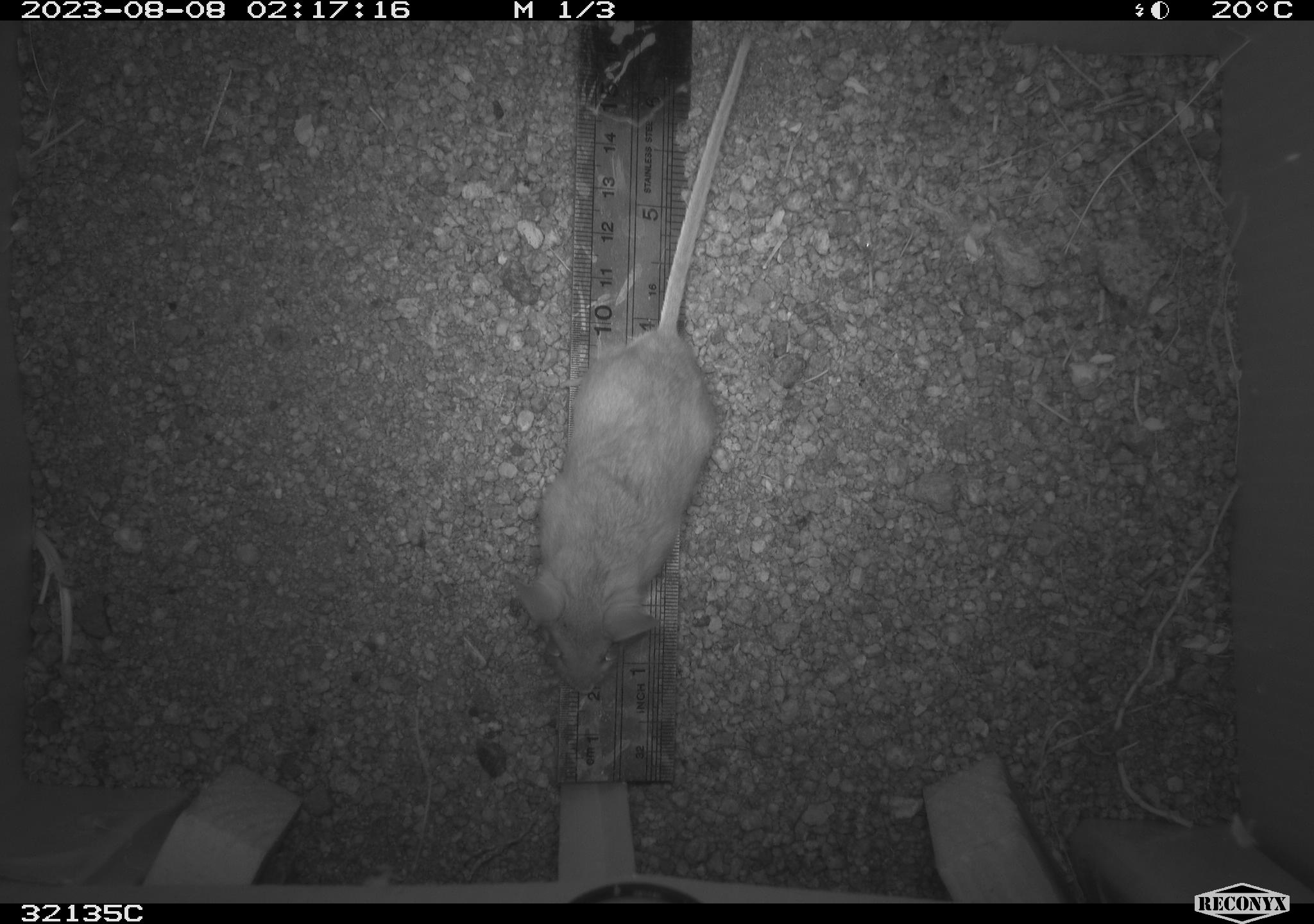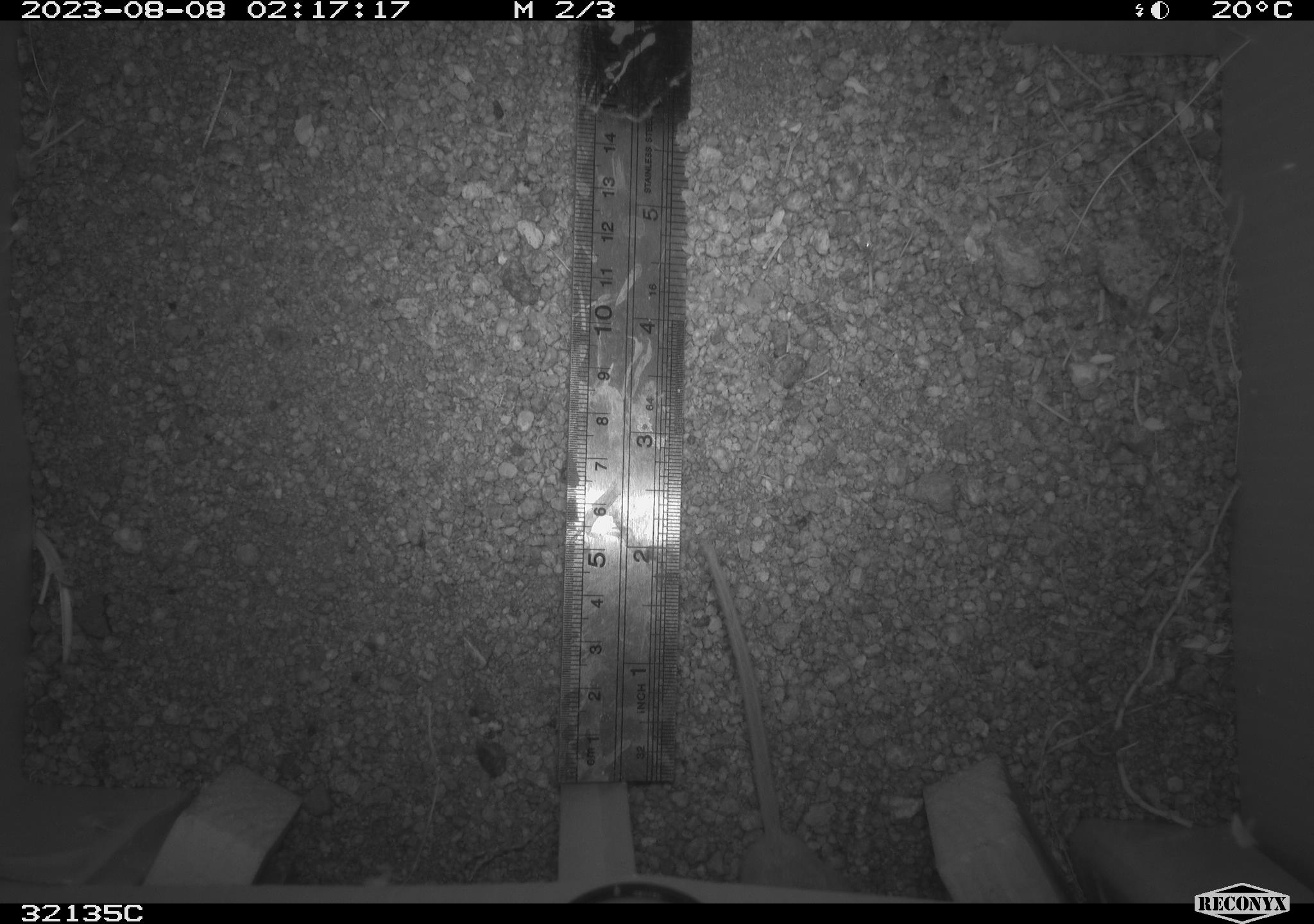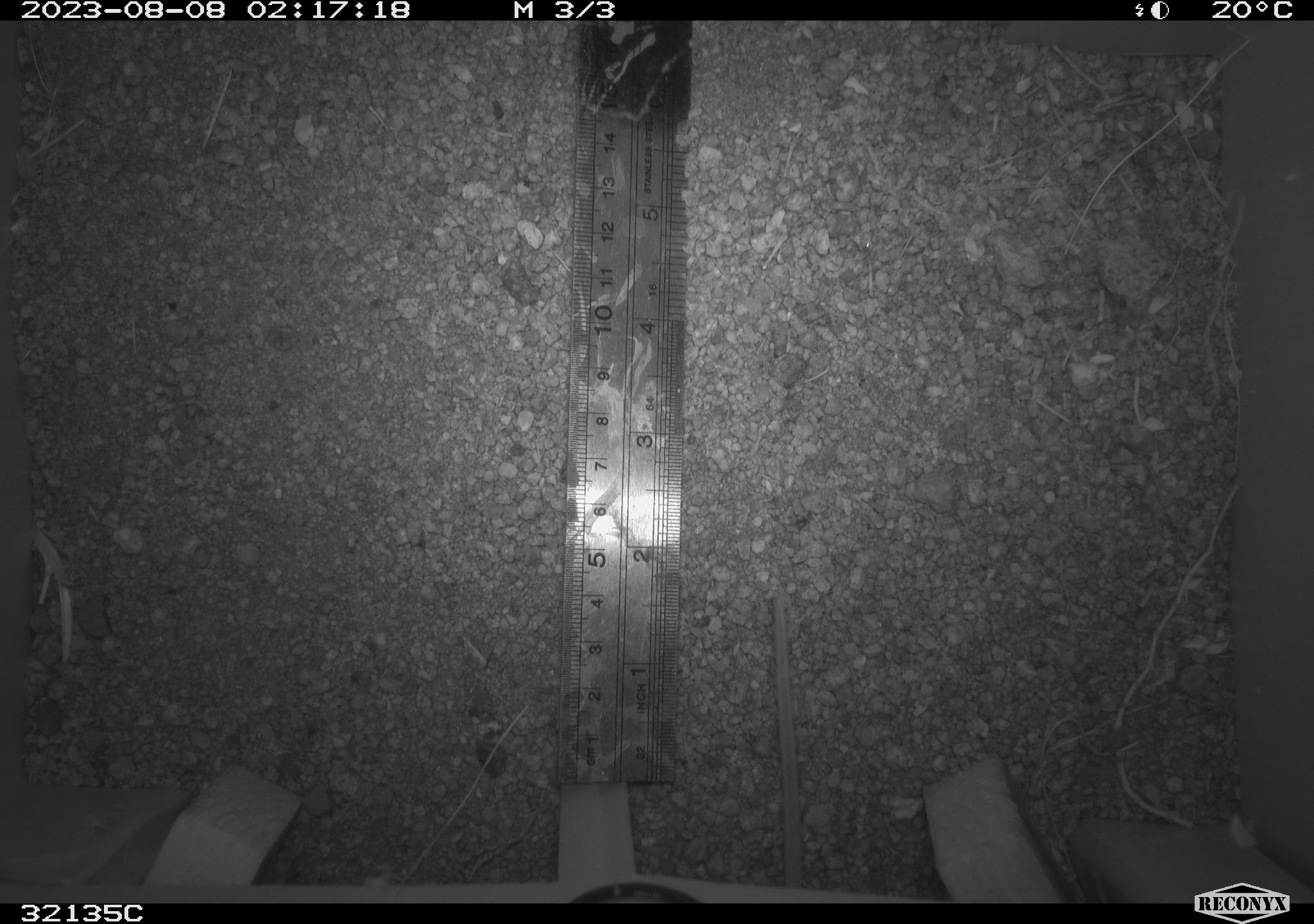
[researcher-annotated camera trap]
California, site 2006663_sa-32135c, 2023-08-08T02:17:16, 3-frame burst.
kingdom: Animalia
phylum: Chordata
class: Mammalia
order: Rodentia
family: Cricetidae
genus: Neotoma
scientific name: Neotoma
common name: pack rat or woodrat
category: neotoma species